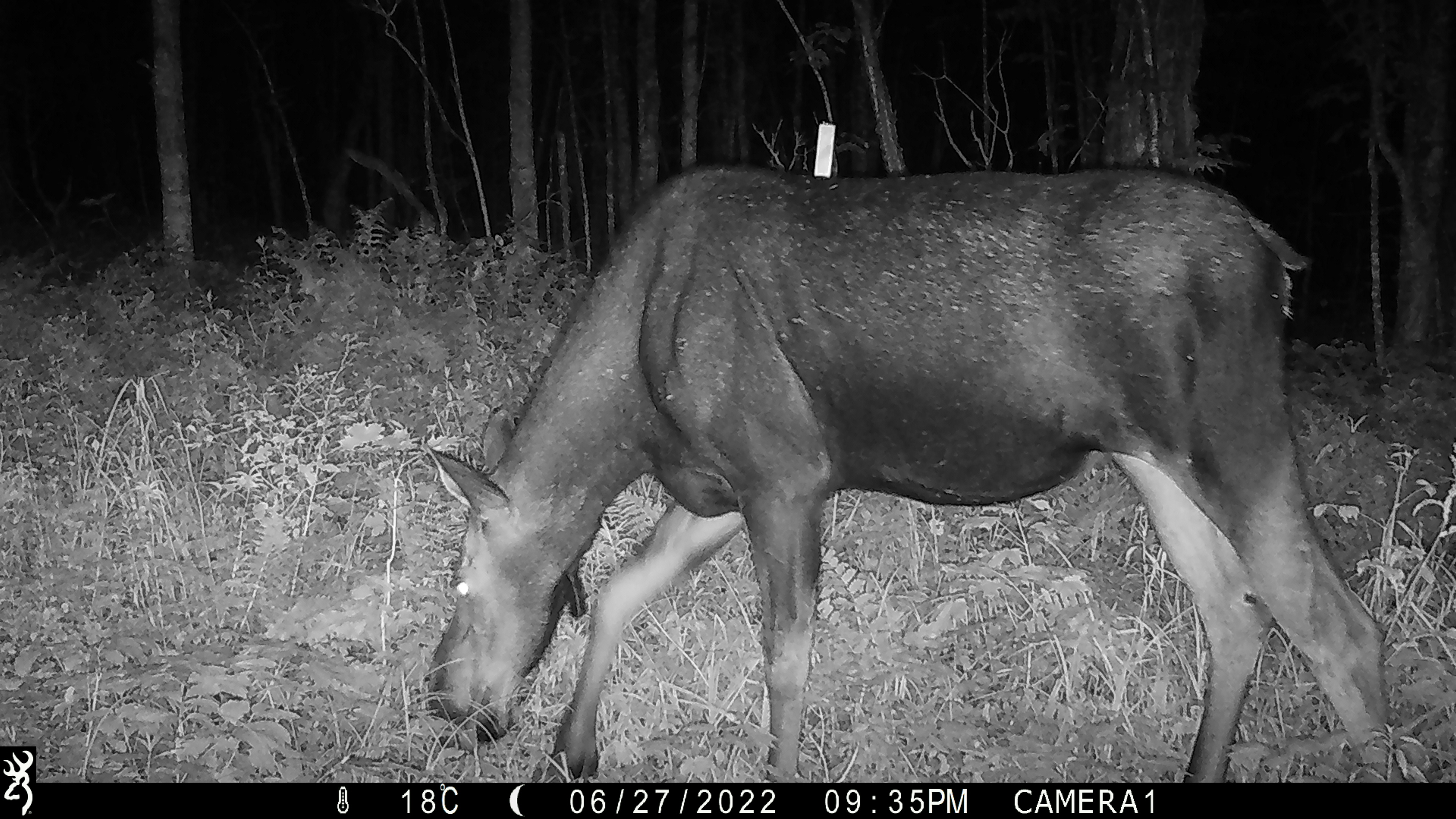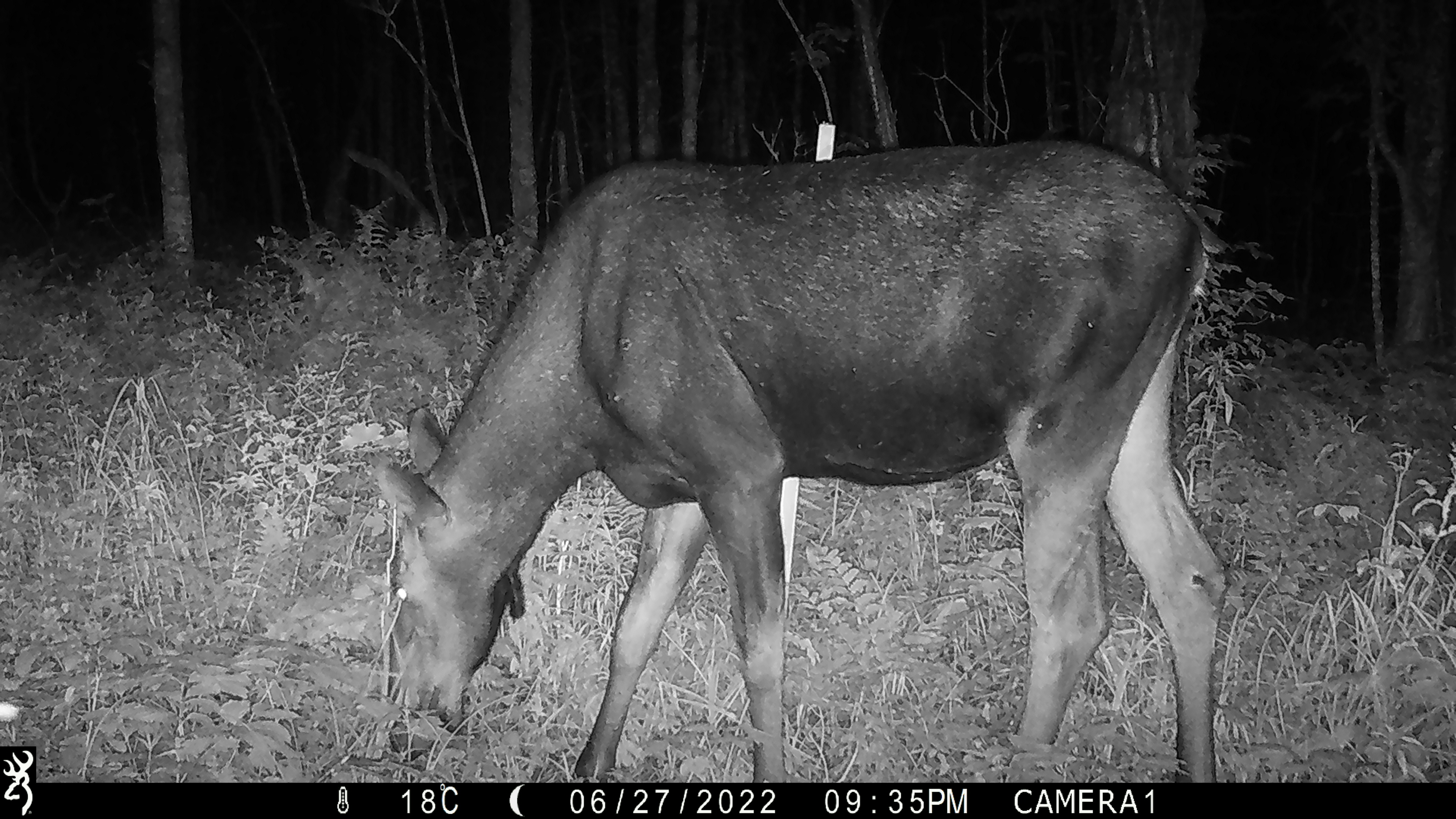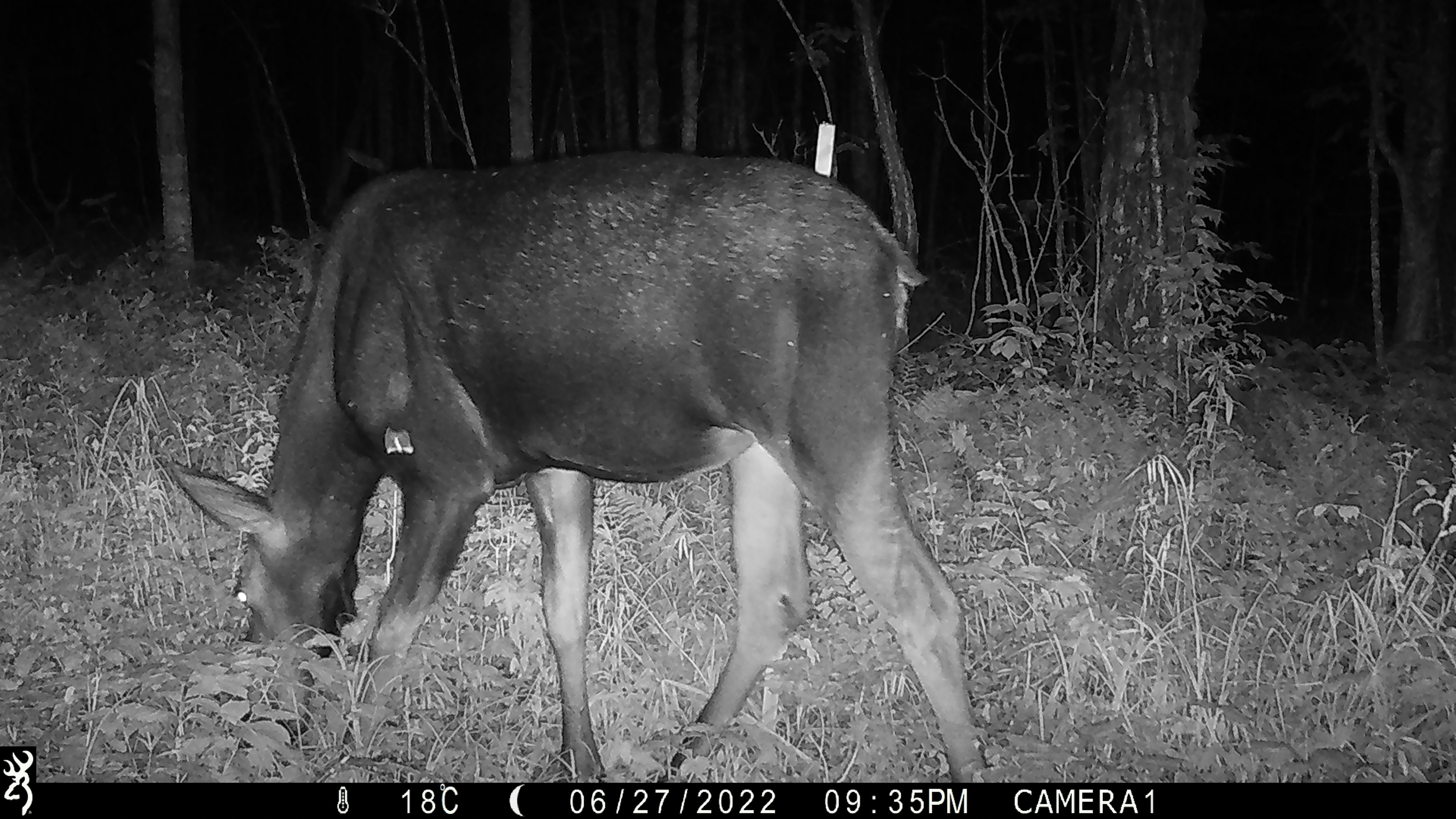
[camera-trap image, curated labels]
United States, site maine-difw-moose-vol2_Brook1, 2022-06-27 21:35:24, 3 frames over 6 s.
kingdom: Animalia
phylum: Chordata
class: Mammalia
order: Artiodactyla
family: Cervidae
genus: Alces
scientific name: Alces alces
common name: moose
Moose (Alces alces).